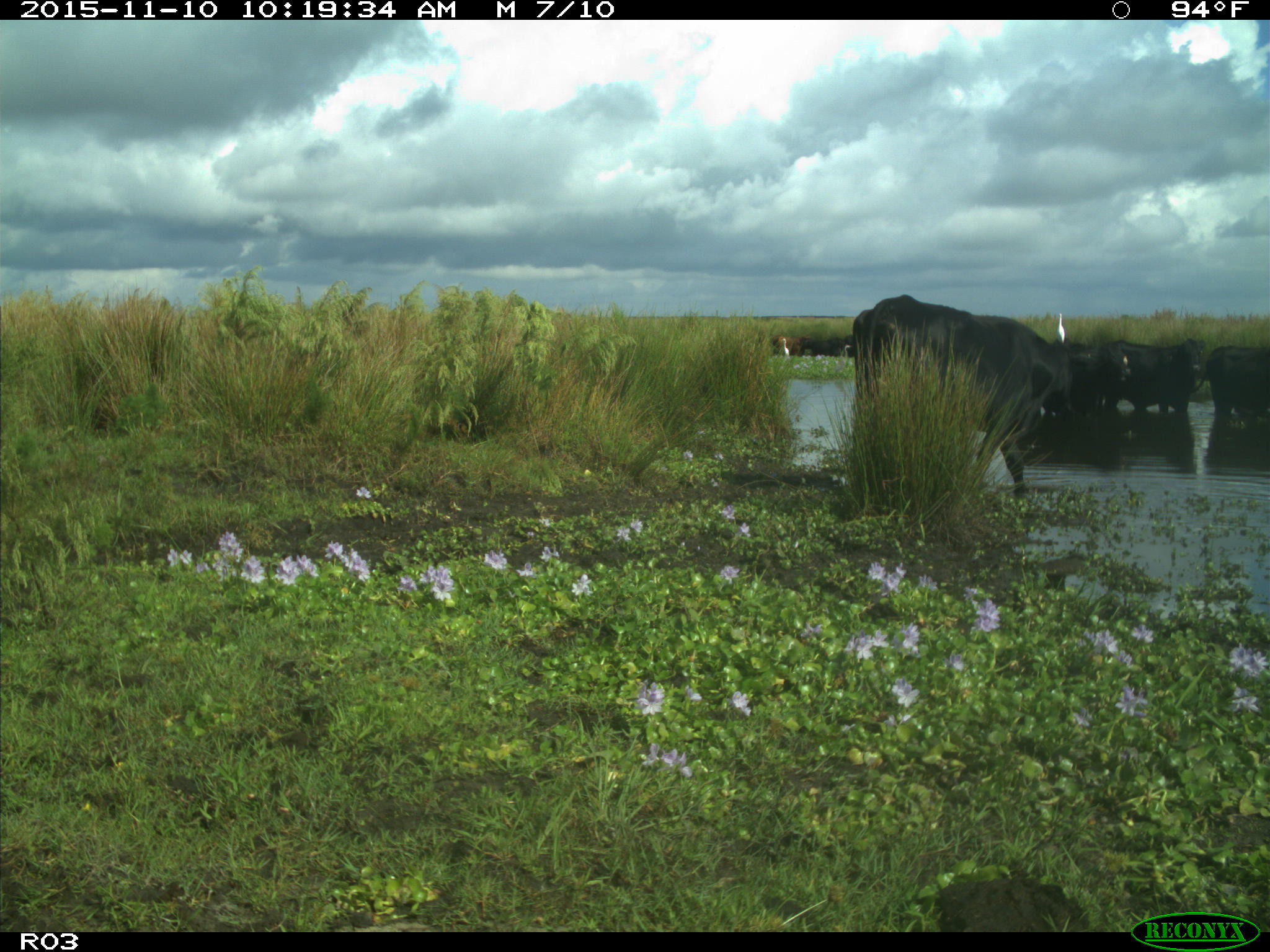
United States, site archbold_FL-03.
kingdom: Animalia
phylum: Chordata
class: Mammalia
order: Artiodactyla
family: Bovidae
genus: Bos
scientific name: Bos taurus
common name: domestic cow